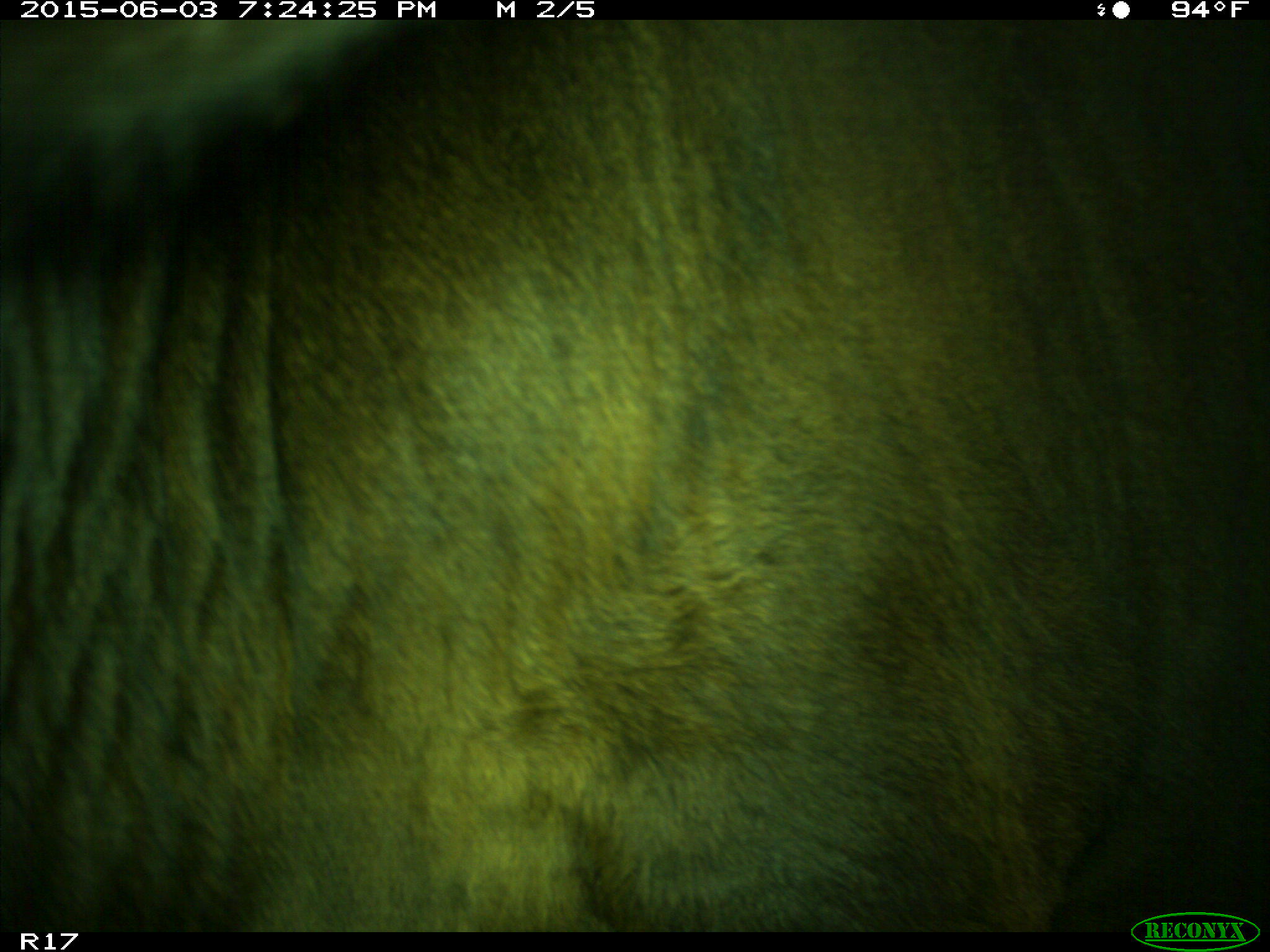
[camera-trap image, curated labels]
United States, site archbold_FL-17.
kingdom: Animalia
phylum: Chordata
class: Mammalia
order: Artiodactyla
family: Bovidae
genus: Bos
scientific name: Bos taurus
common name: domestic cow